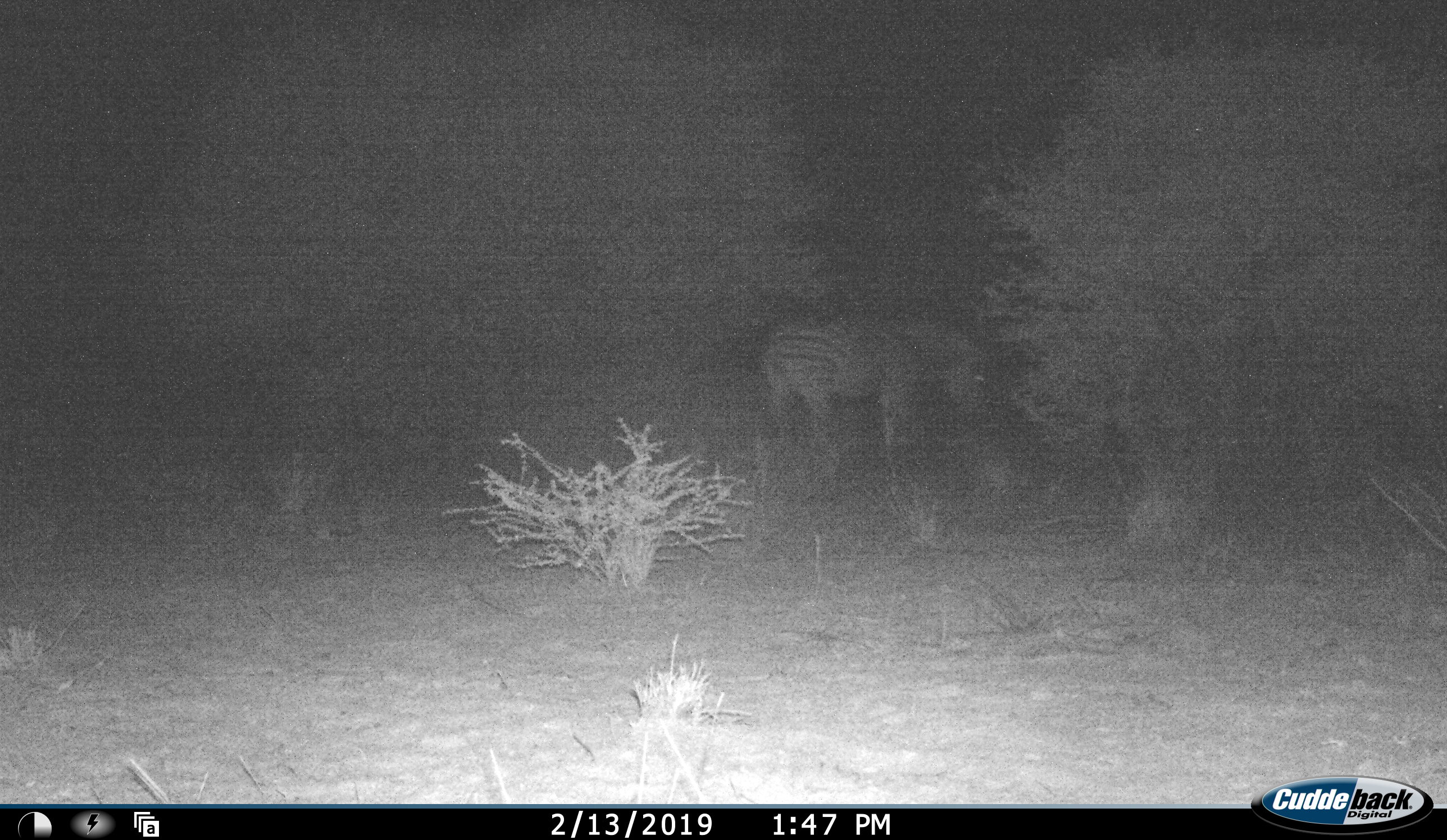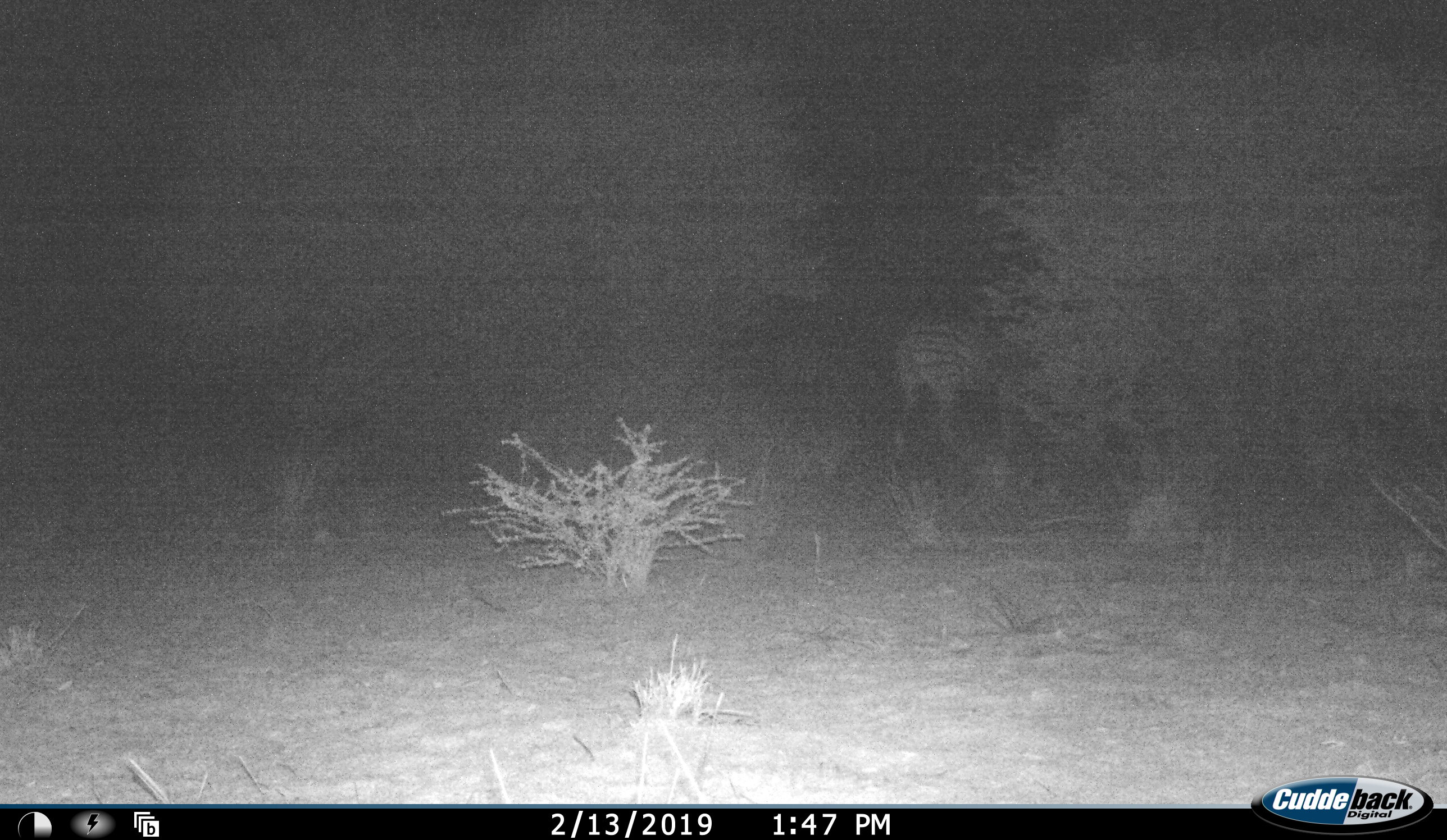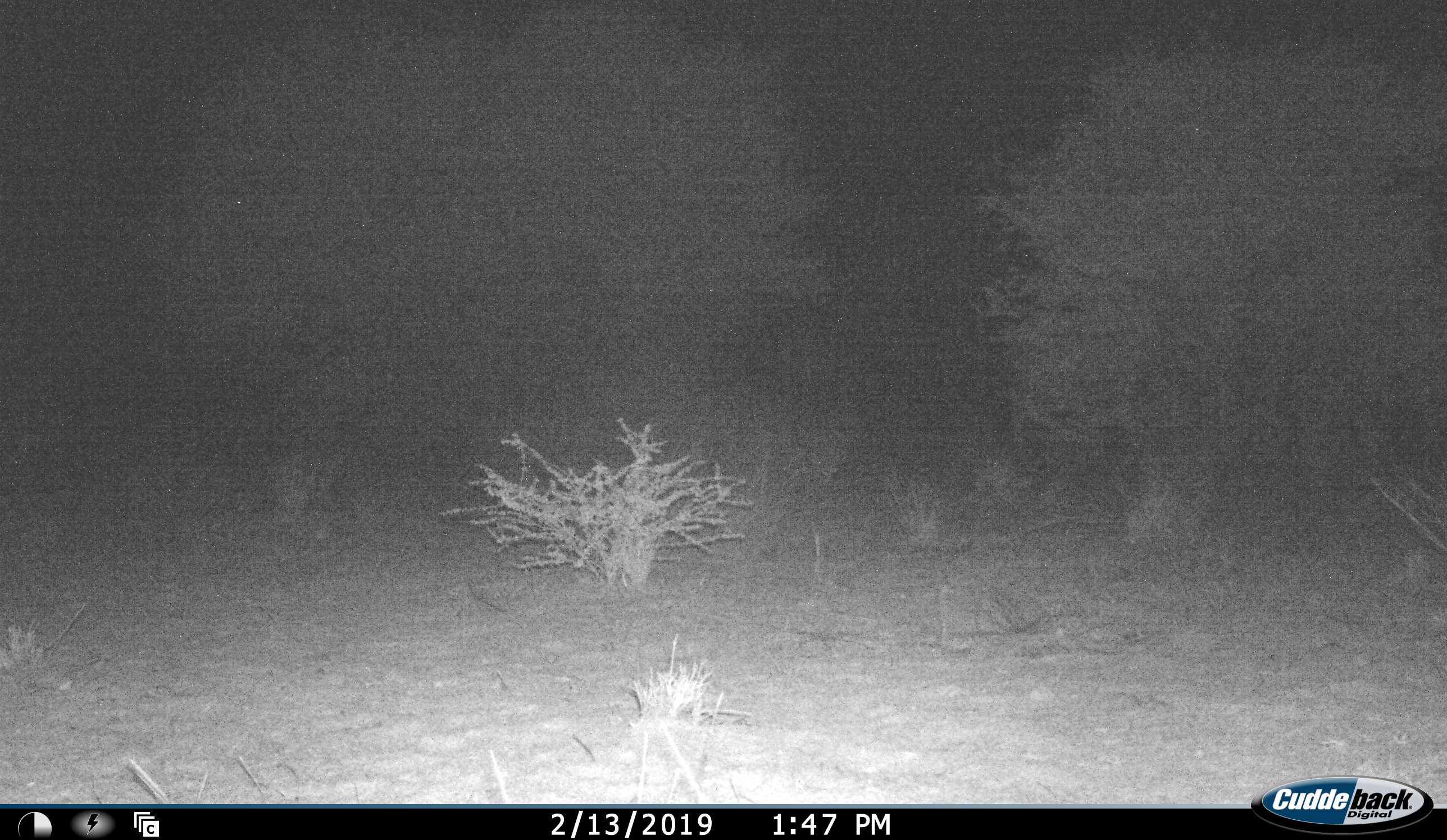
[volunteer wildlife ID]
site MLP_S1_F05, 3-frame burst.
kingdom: Animalia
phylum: Chordata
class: Mammalia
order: Perissodactyla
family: Equidae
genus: Equus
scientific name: Equus quagga burchellii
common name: burchell's zebra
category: zebraburchells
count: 1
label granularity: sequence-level